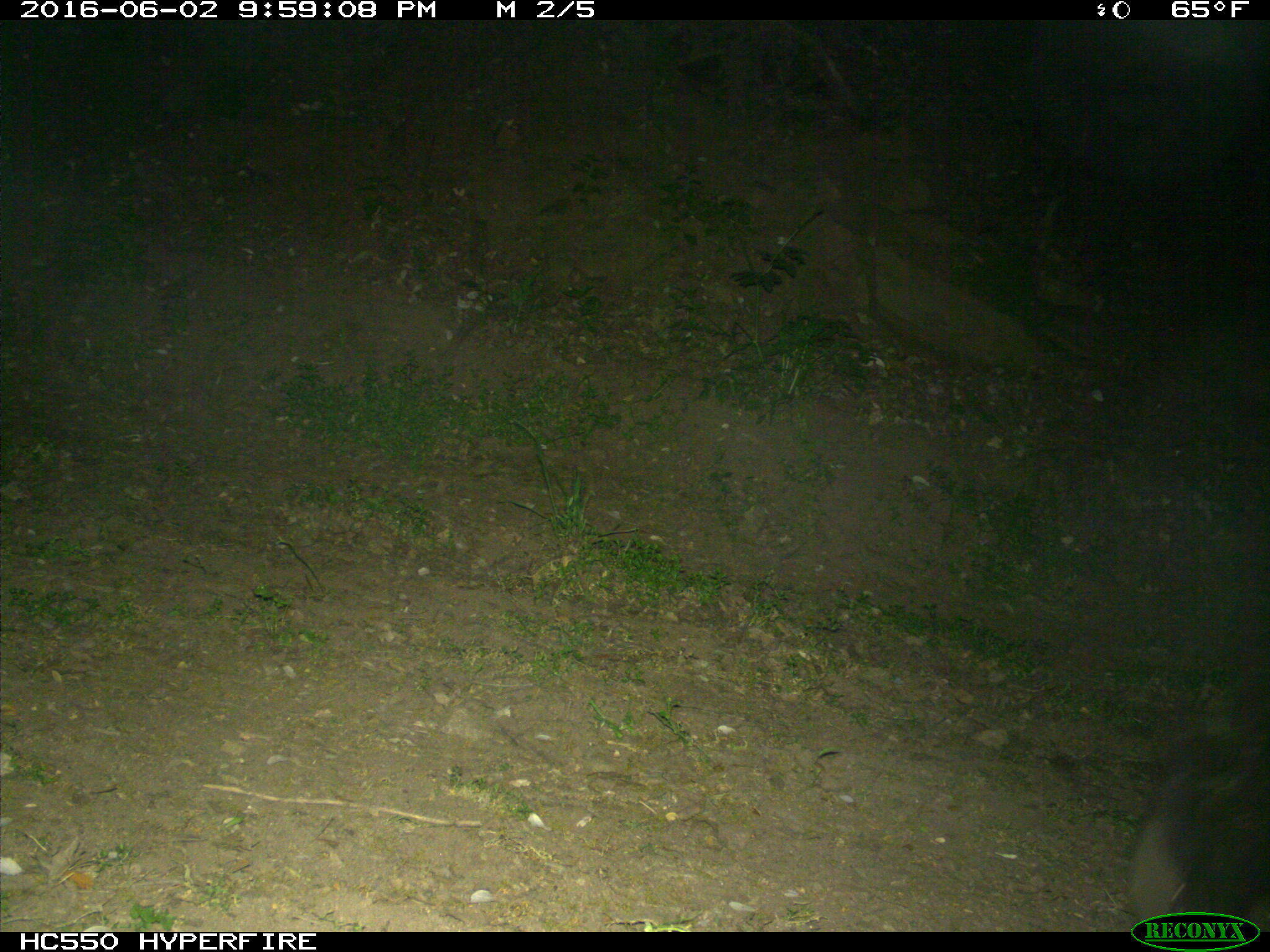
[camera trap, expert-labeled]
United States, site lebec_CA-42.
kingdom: Animalia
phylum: Chordata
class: Mammalia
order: Carnivora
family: Ursidae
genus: Ursus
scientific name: Ursus americanus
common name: american black bear